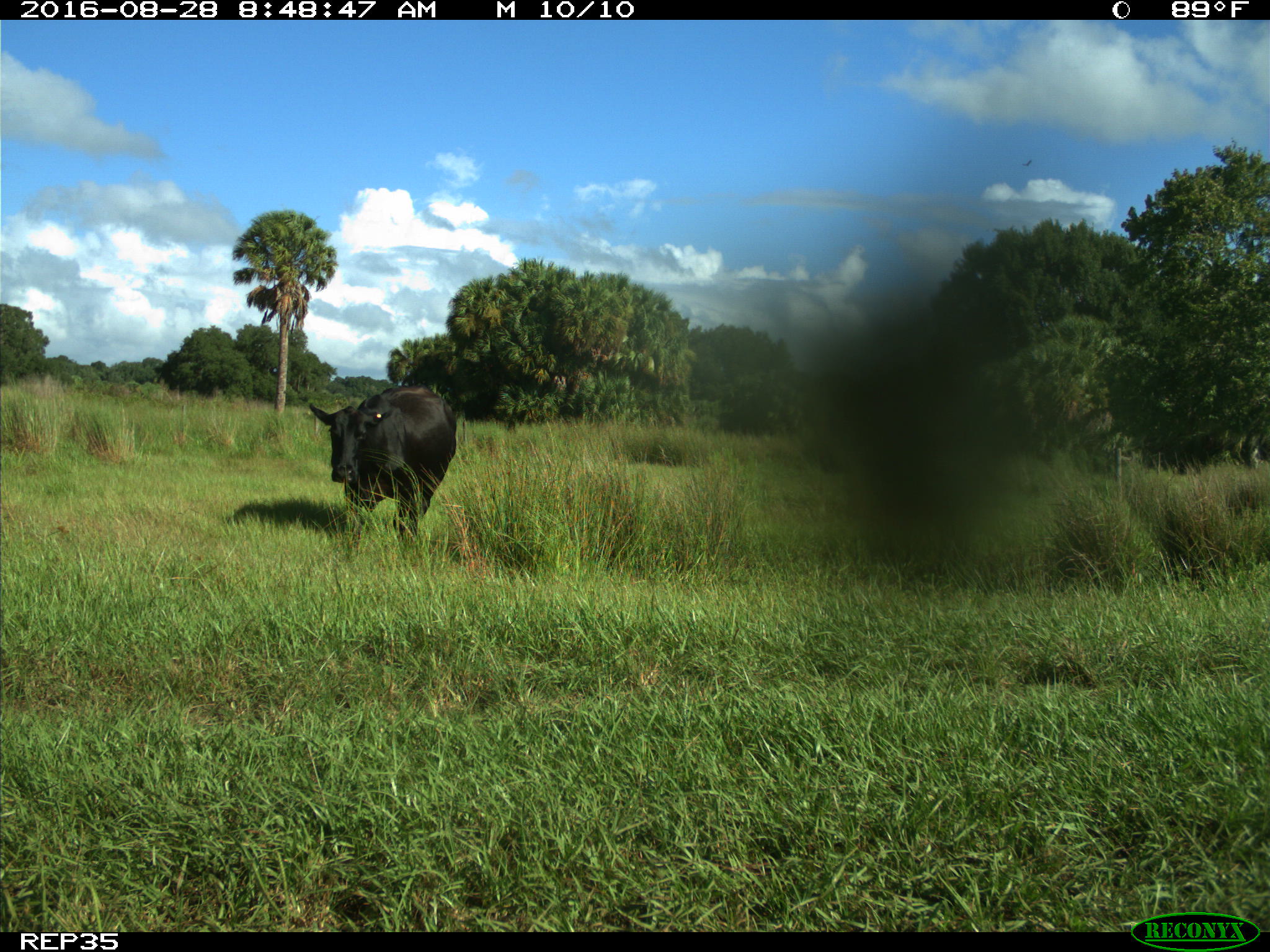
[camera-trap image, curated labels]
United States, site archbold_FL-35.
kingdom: Animalia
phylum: Chordata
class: Mammalia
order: Artiodactyla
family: Bovidae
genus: Bos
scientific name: Bos taurus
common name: domestic cow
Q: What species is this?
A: Bos taurus (domestic cow).